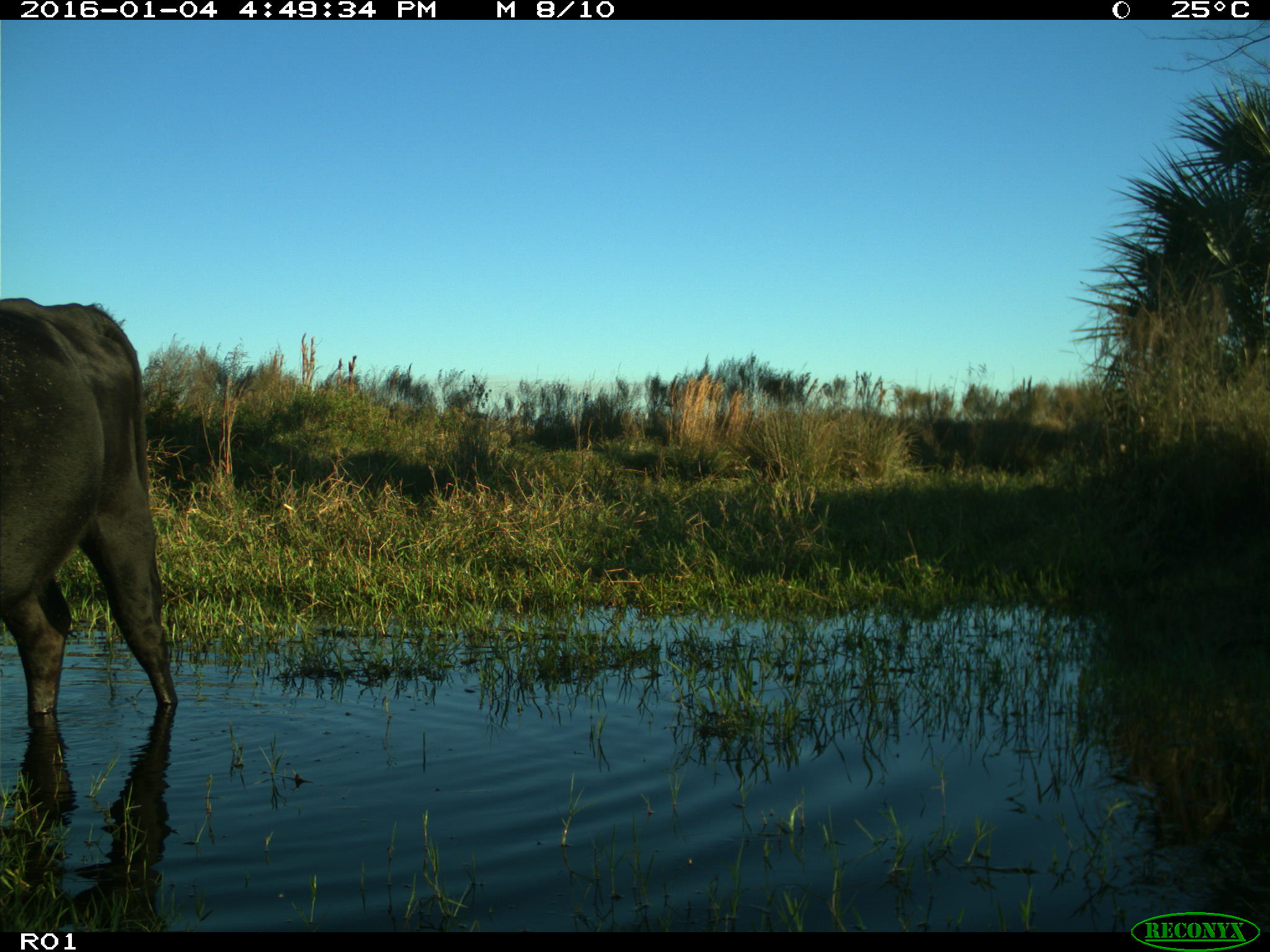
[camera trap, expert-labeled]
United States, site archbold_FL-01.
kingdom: Animalia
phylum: Chordata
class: Mammalia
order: Artiodactyla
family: Bovidae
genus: Bos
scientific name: Bos taurus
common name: domestic cow